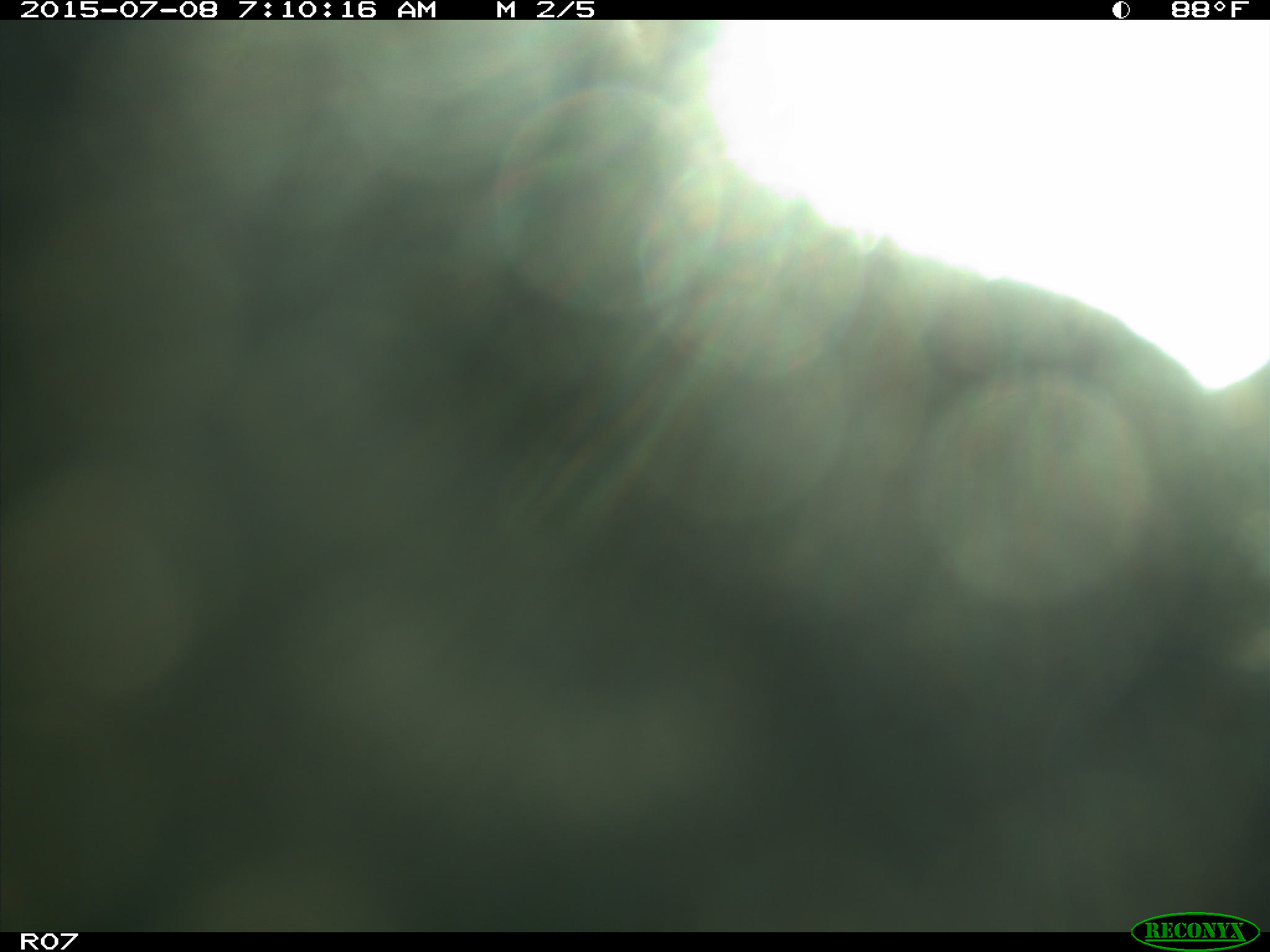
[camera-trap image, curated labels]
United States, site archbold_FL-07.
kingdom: Animalia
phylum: Chordata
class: Mammalia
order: Artiodactyla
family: Bovidae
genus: Bos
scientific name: Bos taurus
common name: domestic cow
Bos taurus (domestic cow).